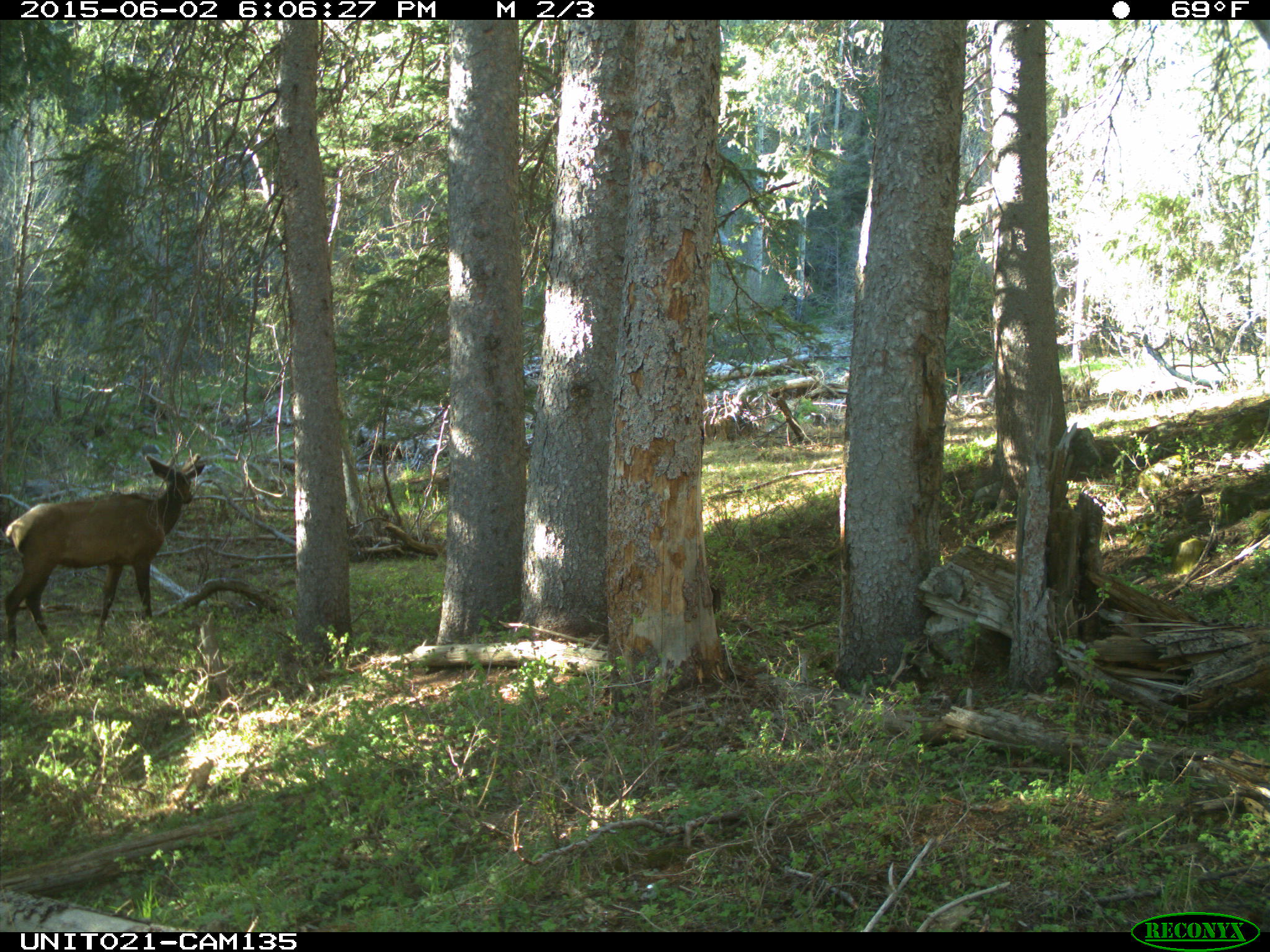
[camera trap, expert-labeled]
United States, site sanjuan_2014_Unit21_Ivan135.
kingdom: Animalia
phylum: Chordata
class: Mammalia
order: Artiodactyla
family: Cervidae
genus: Cervus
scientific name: Cervus elaphus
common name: red deer